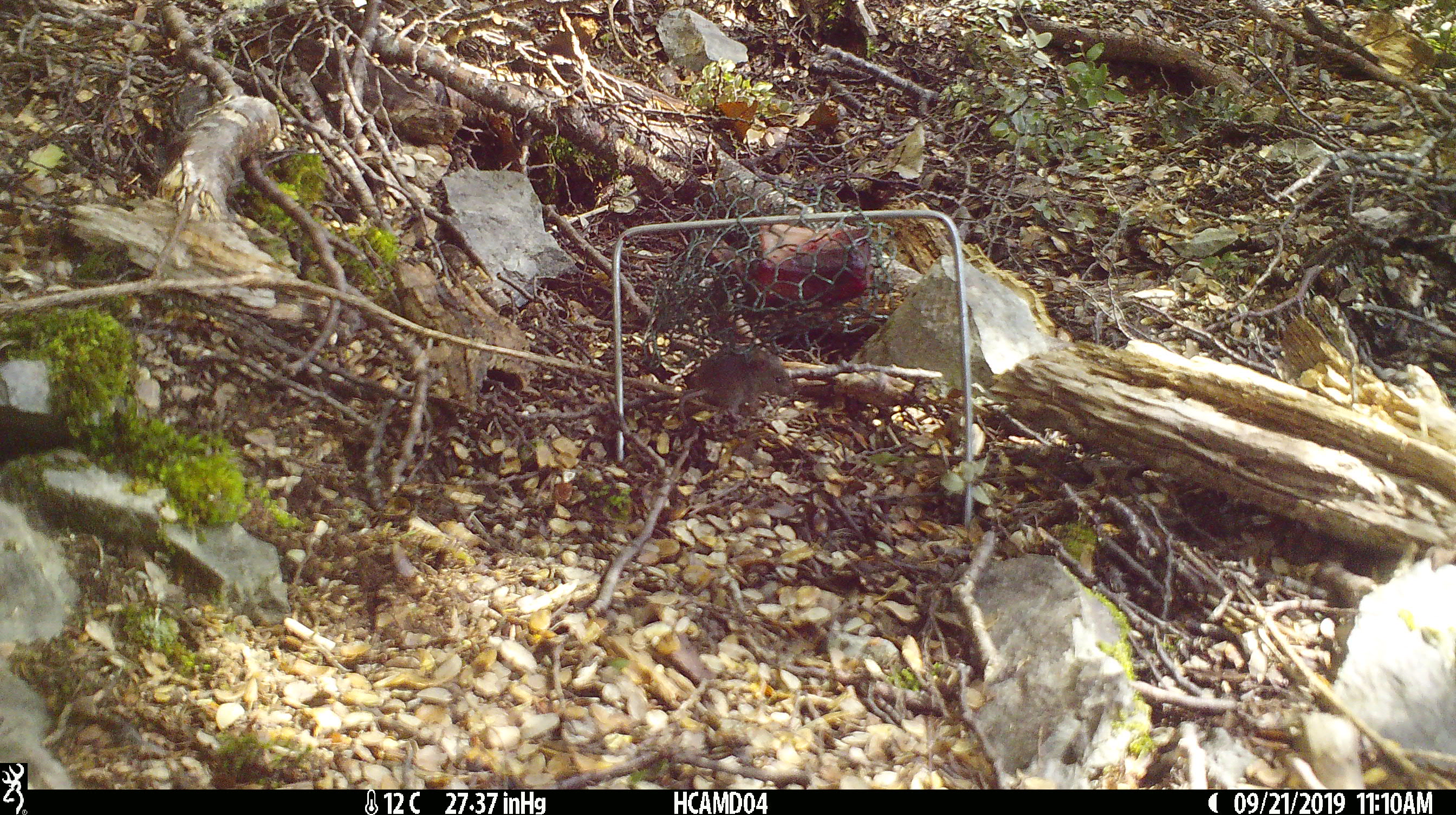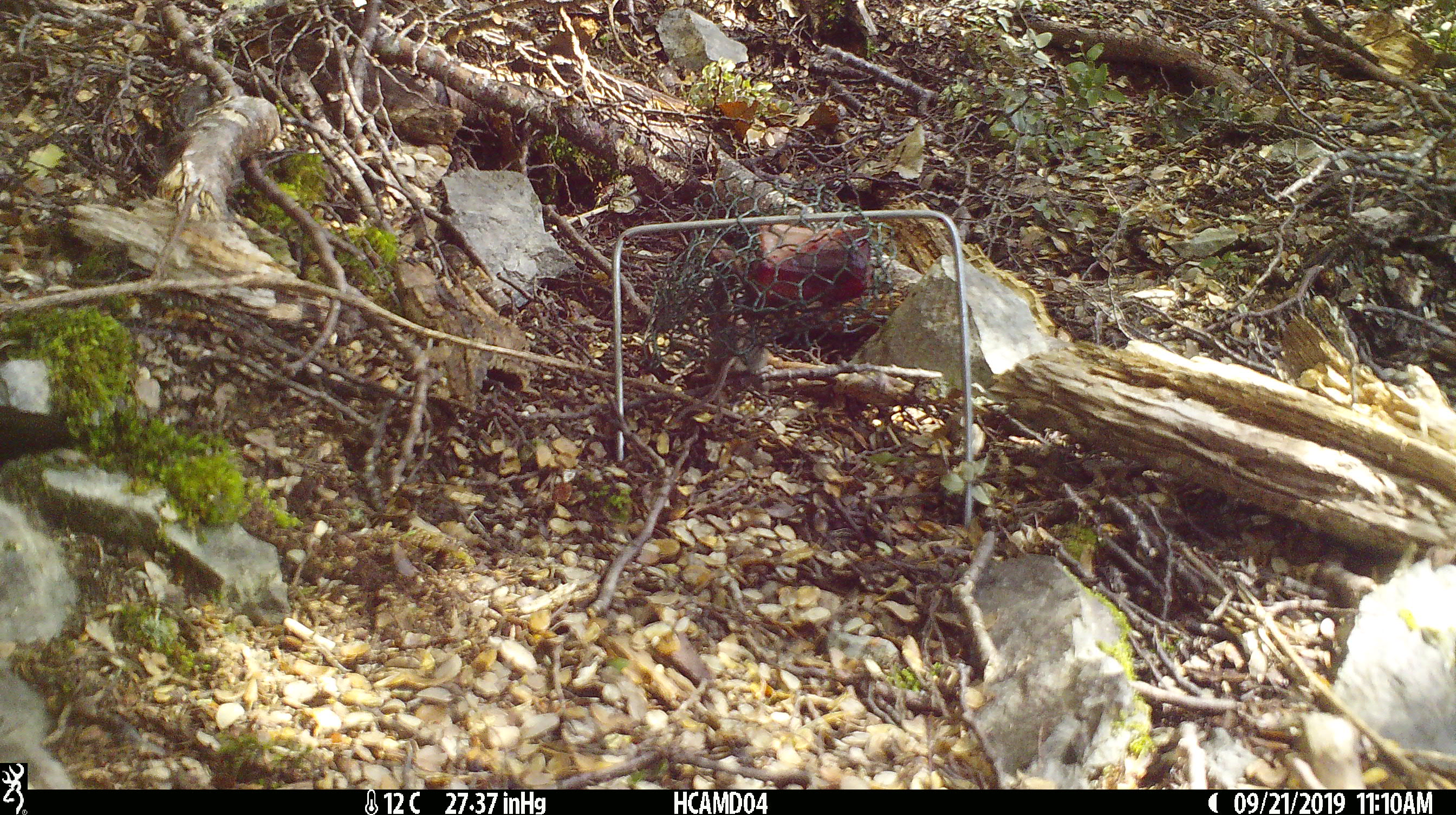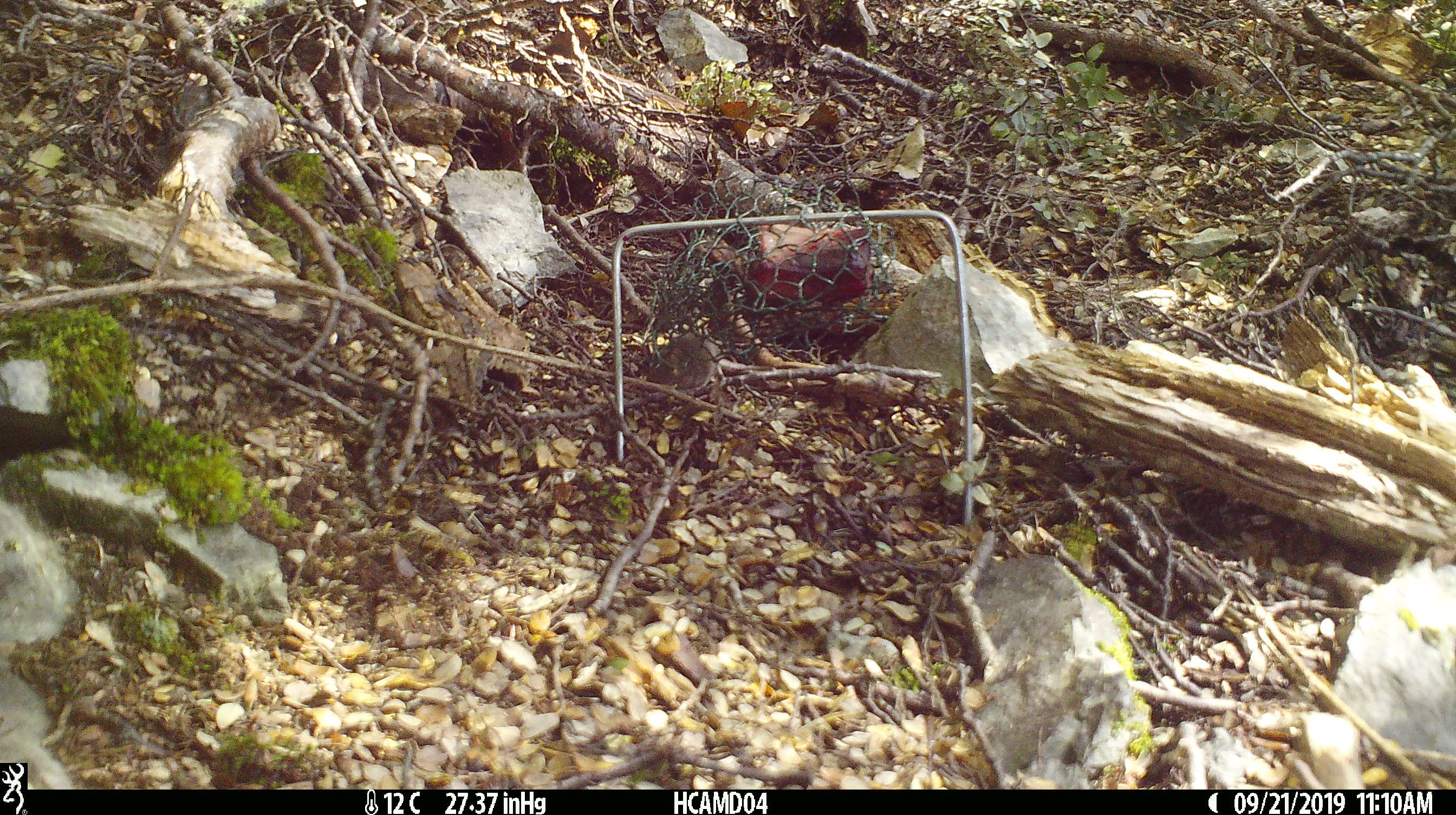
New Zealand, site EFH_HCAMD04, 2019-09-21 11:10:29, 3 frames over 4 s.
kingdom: Animalia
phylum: Chordata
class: Mammalia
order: Rodentia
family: Muridae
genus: Mus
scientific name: Mus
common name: mouse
Mouse (Mus).